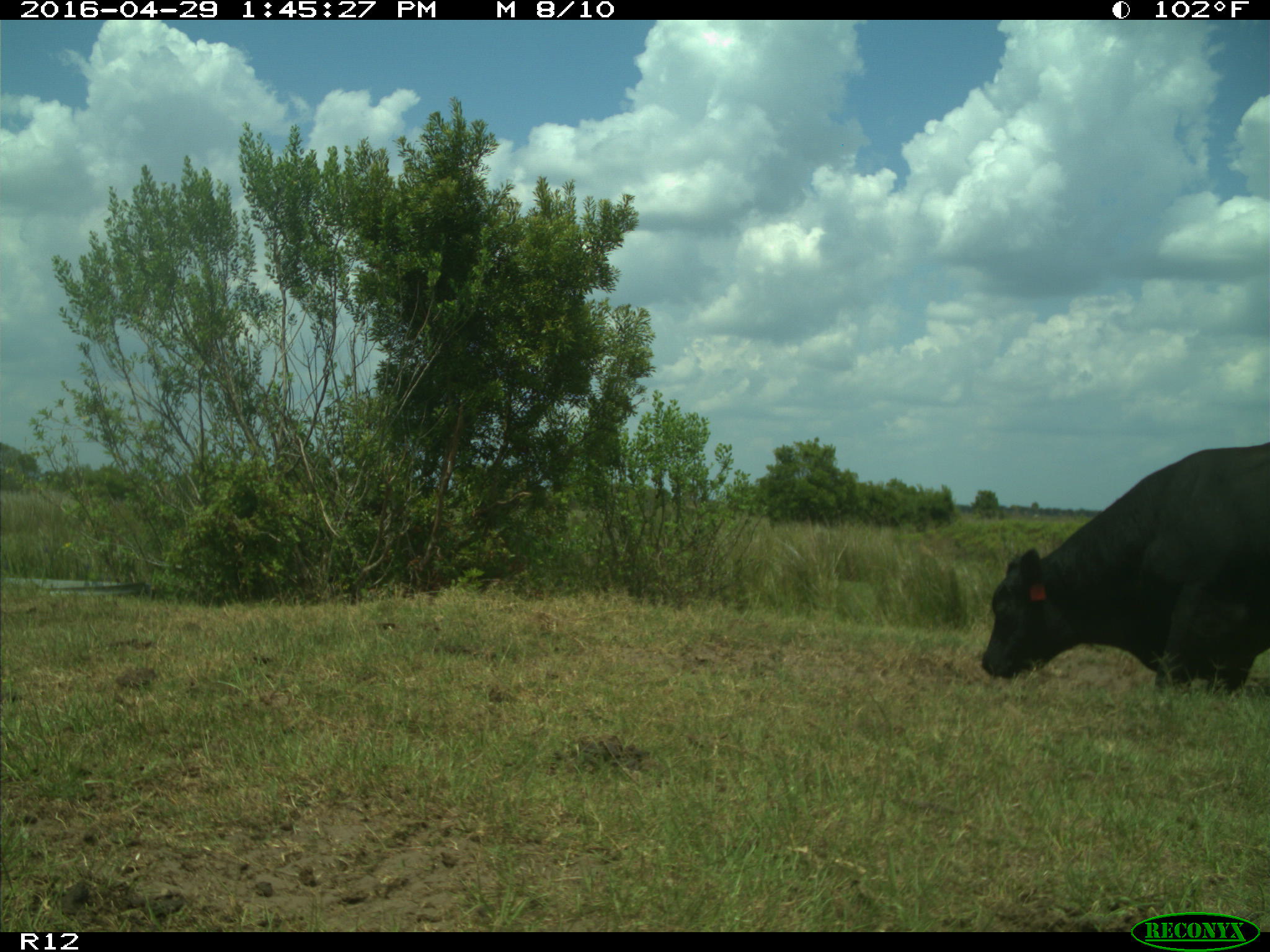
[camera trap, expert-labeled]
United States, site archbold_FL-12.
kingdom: Animalia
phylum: Chordata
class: Mammalia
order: Artiodactyla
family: Bovidae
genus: Bos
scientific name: Bos taurus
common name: domestic cow